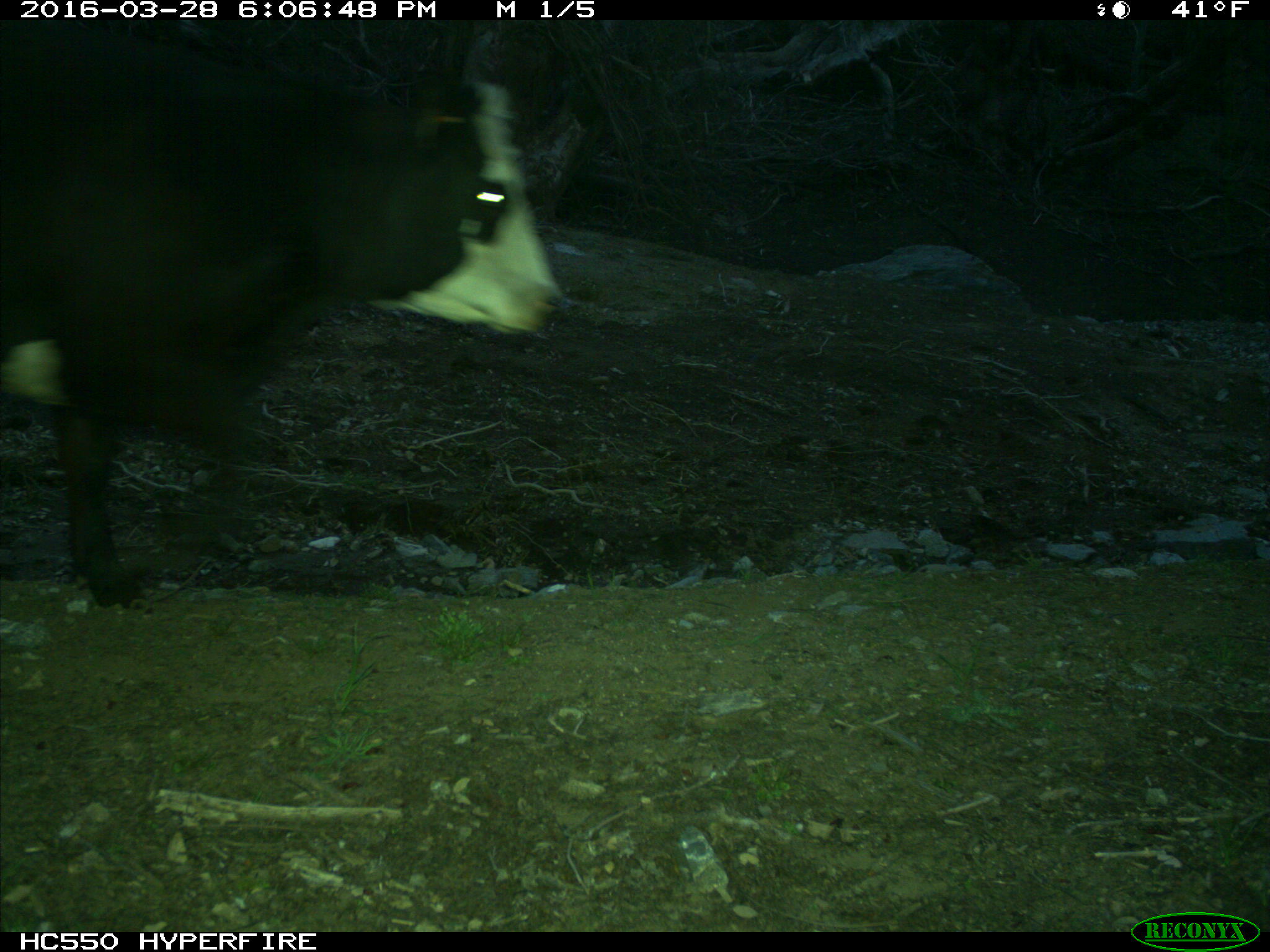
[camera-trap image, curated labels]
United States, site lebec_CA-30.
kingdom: Animalia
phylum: Chordata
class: Mammalia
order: Artiodactyla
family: Bovidae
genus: Bos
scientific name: Bos taurus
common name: domestic cow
Bos taurus (domestic cow).